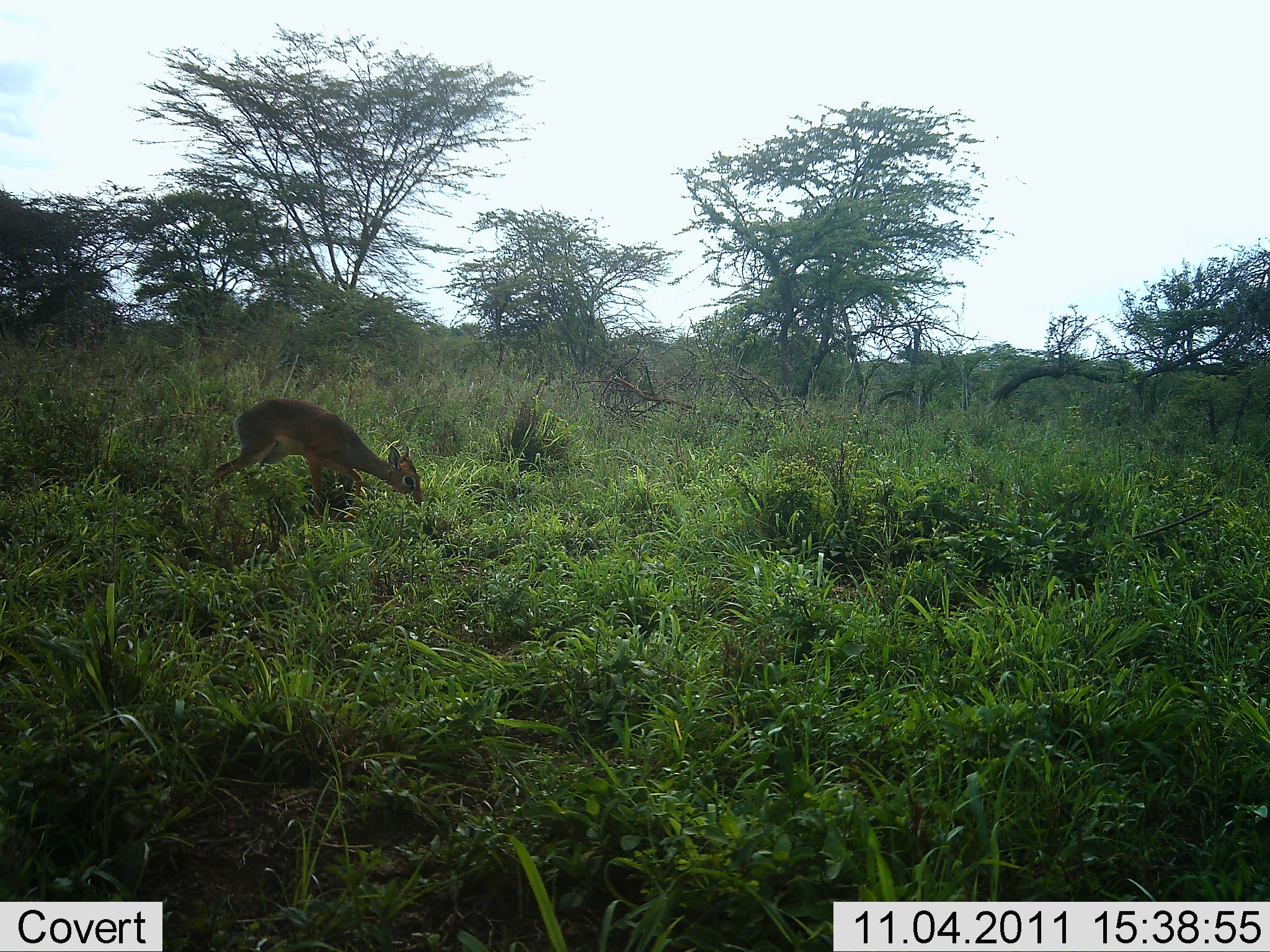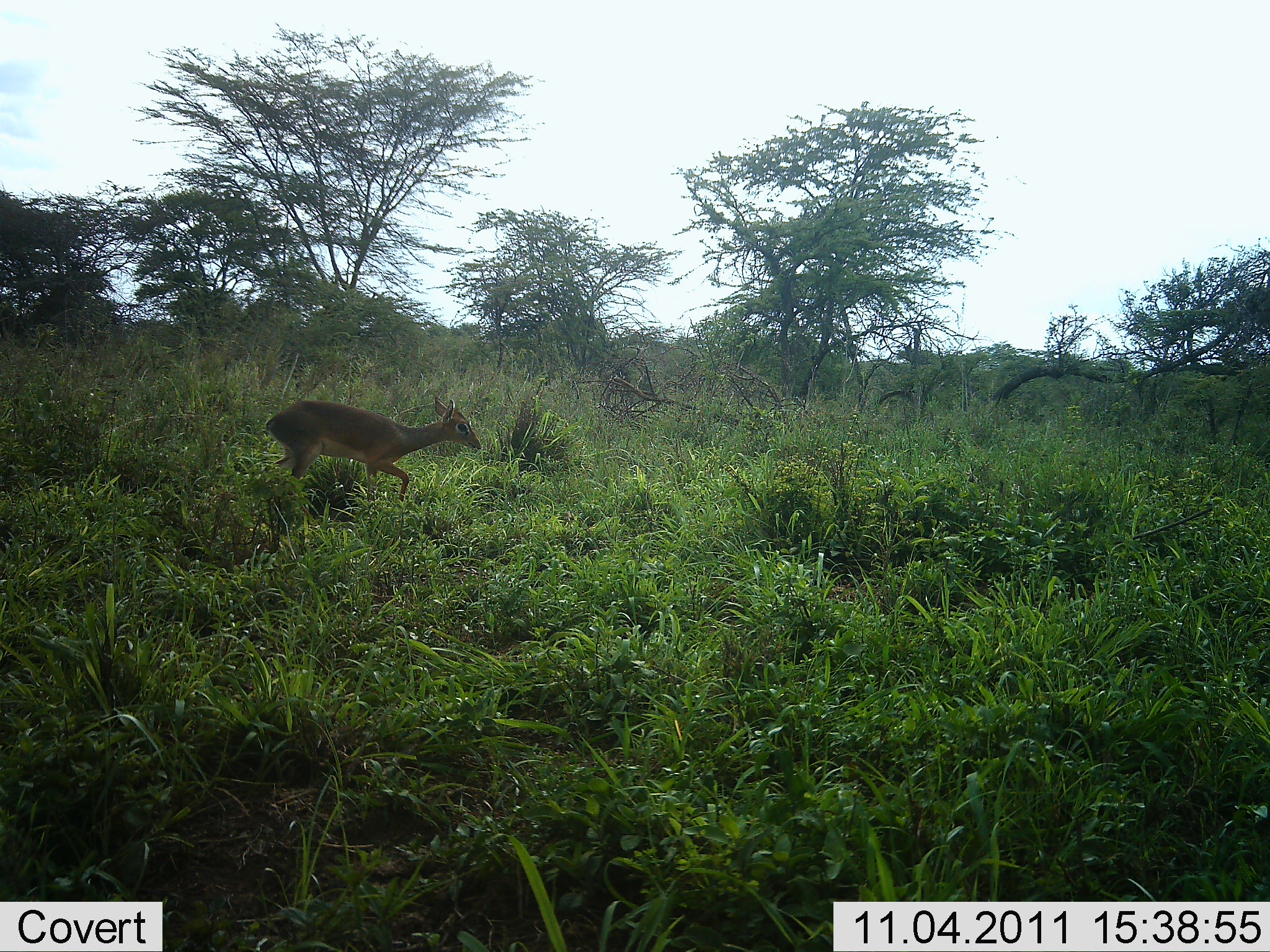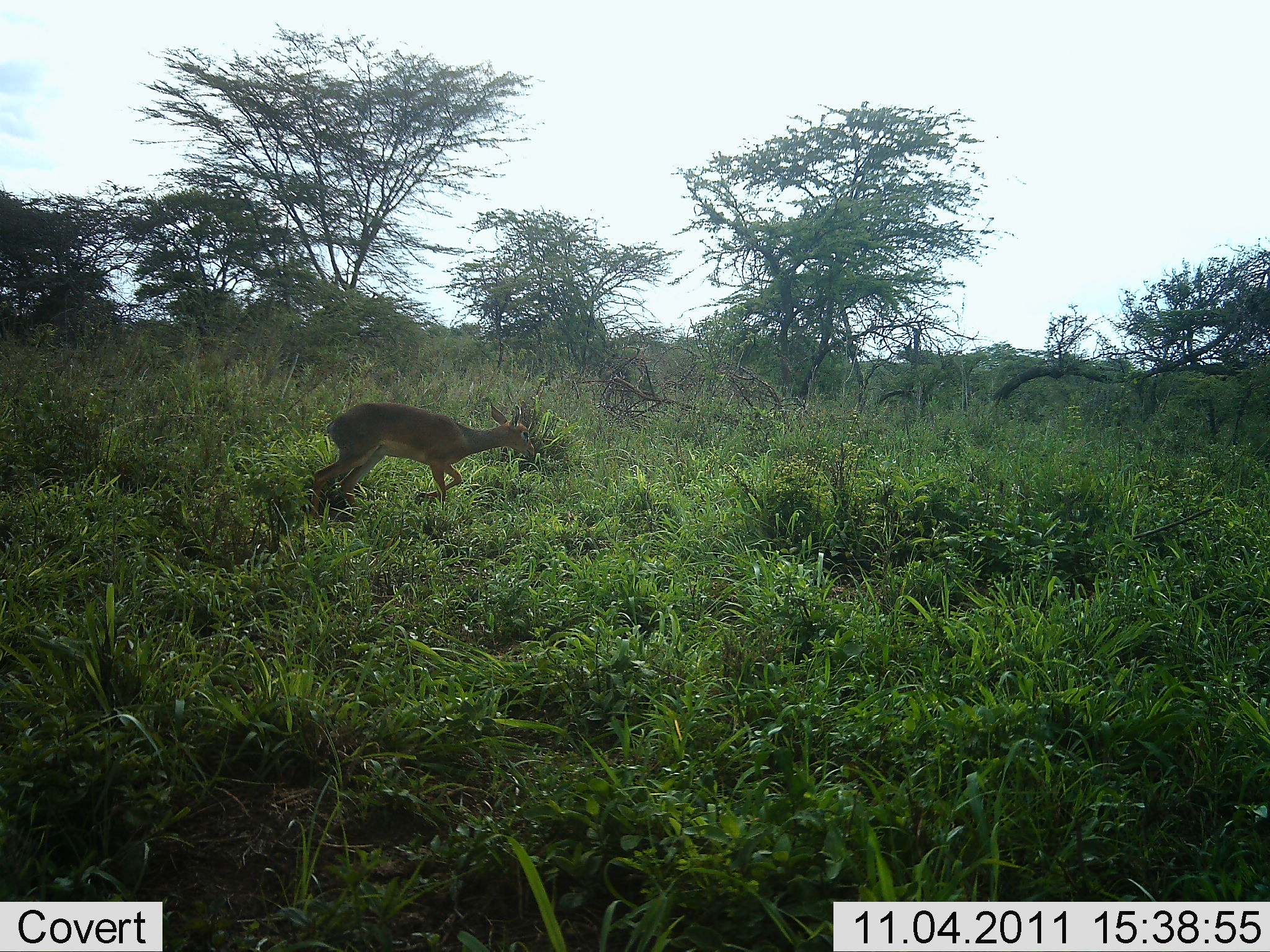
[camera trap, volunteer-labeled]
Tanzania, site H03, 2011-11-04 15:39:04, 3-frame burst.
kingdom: Animalia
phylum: Chordata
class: Mammalia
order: Artiodactyla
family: Bovidae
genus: Madoqua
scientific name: Madoqua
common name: dikdik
Dikdik (Madoqua), count 1. Behavior (volunteer vote fractions): standing 0%, resting 0%, moving 91%, interacting 0%. Young present (vote fraction): 0%. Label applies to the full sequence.